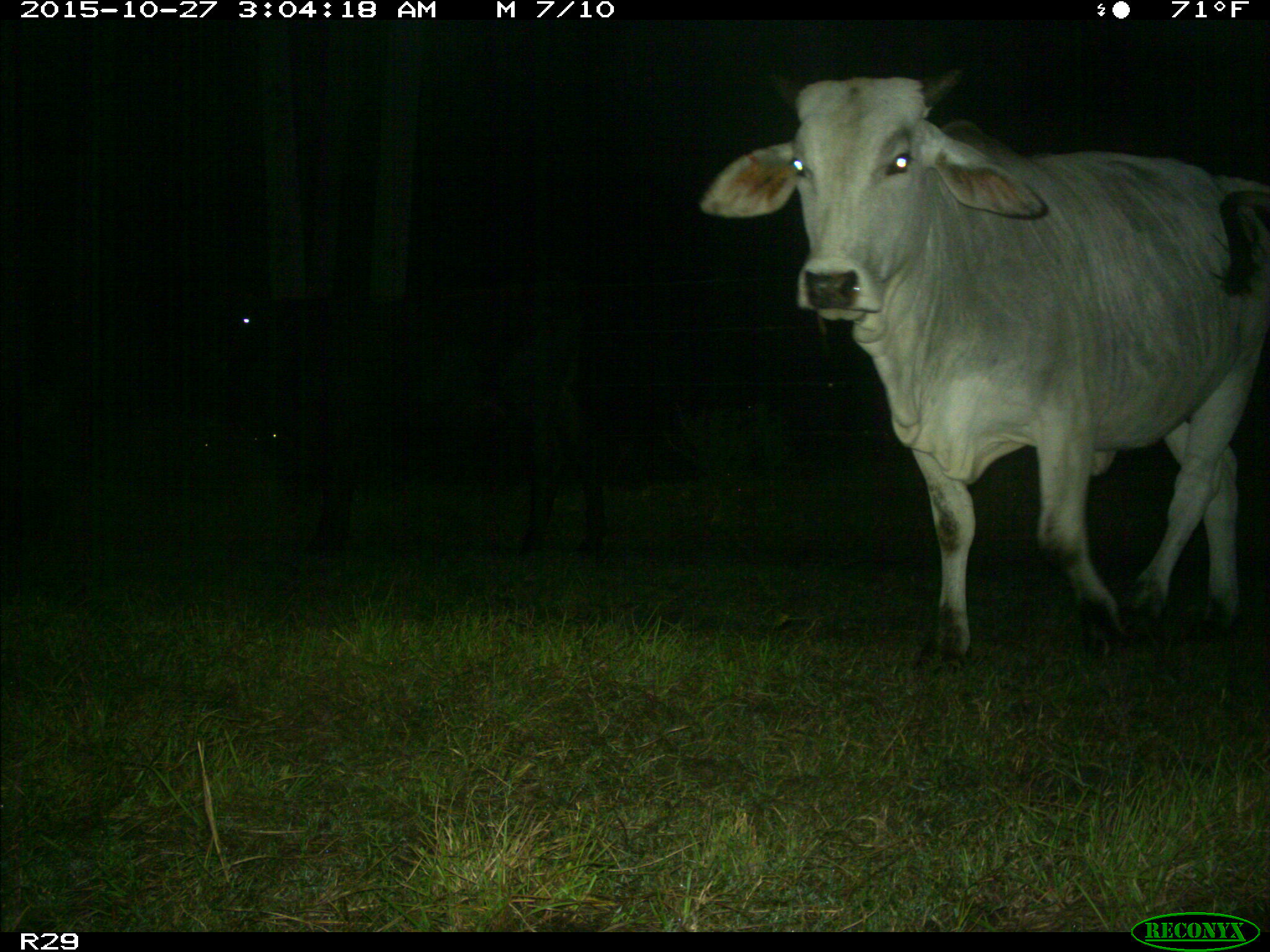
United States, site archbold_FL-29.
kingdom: Animalia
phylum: Chordata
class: Mammalia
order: Artiodactyla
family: Bovidae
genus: Bos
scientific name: Bos taurus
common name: domestic cow